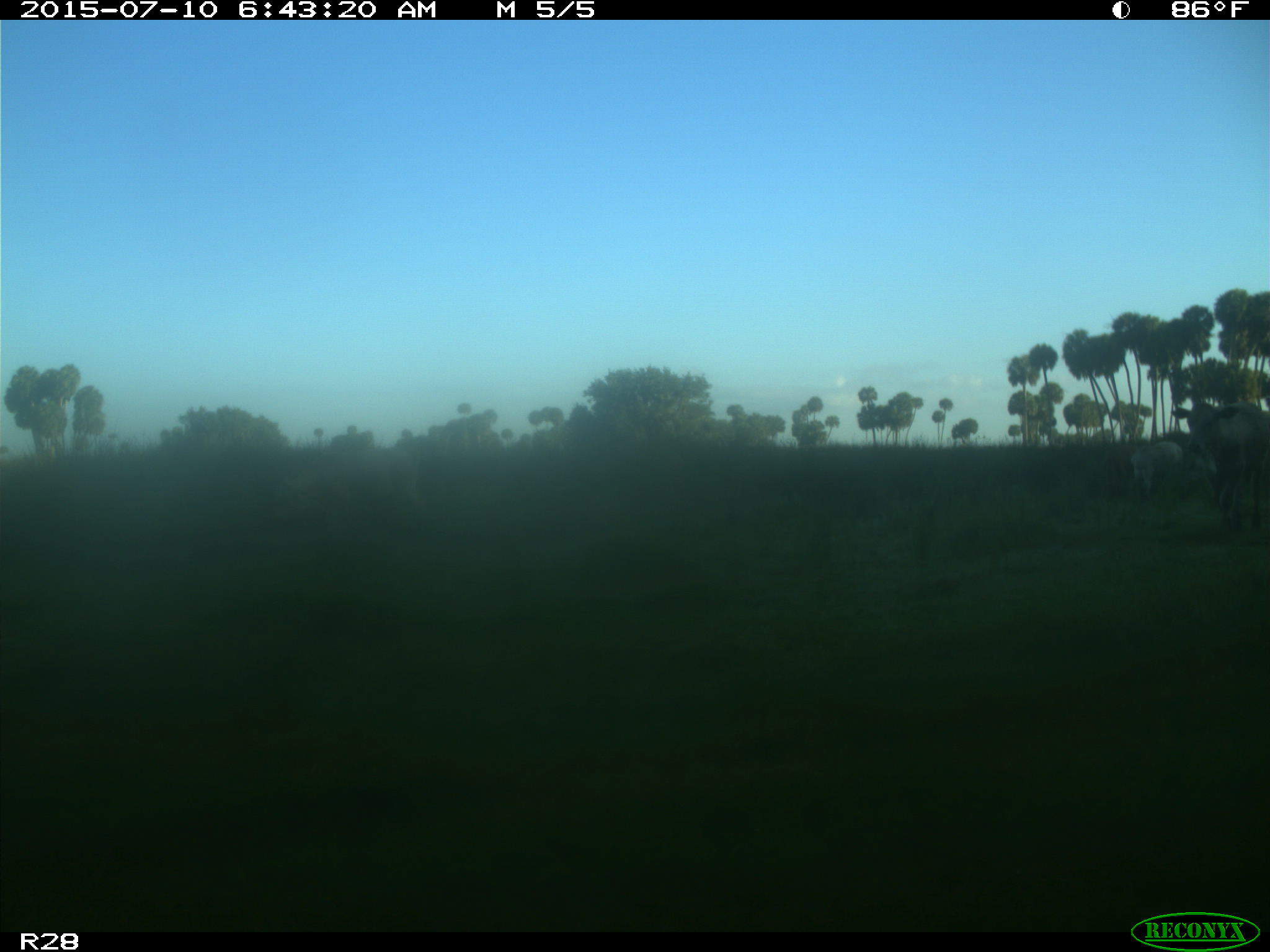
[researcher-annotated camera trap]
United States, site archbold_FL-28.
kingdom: Animalia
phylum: Chordata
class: Mammalia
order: Artiodactyla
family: Bovidae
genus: Bos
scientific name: Bos taurus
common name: domestic cow